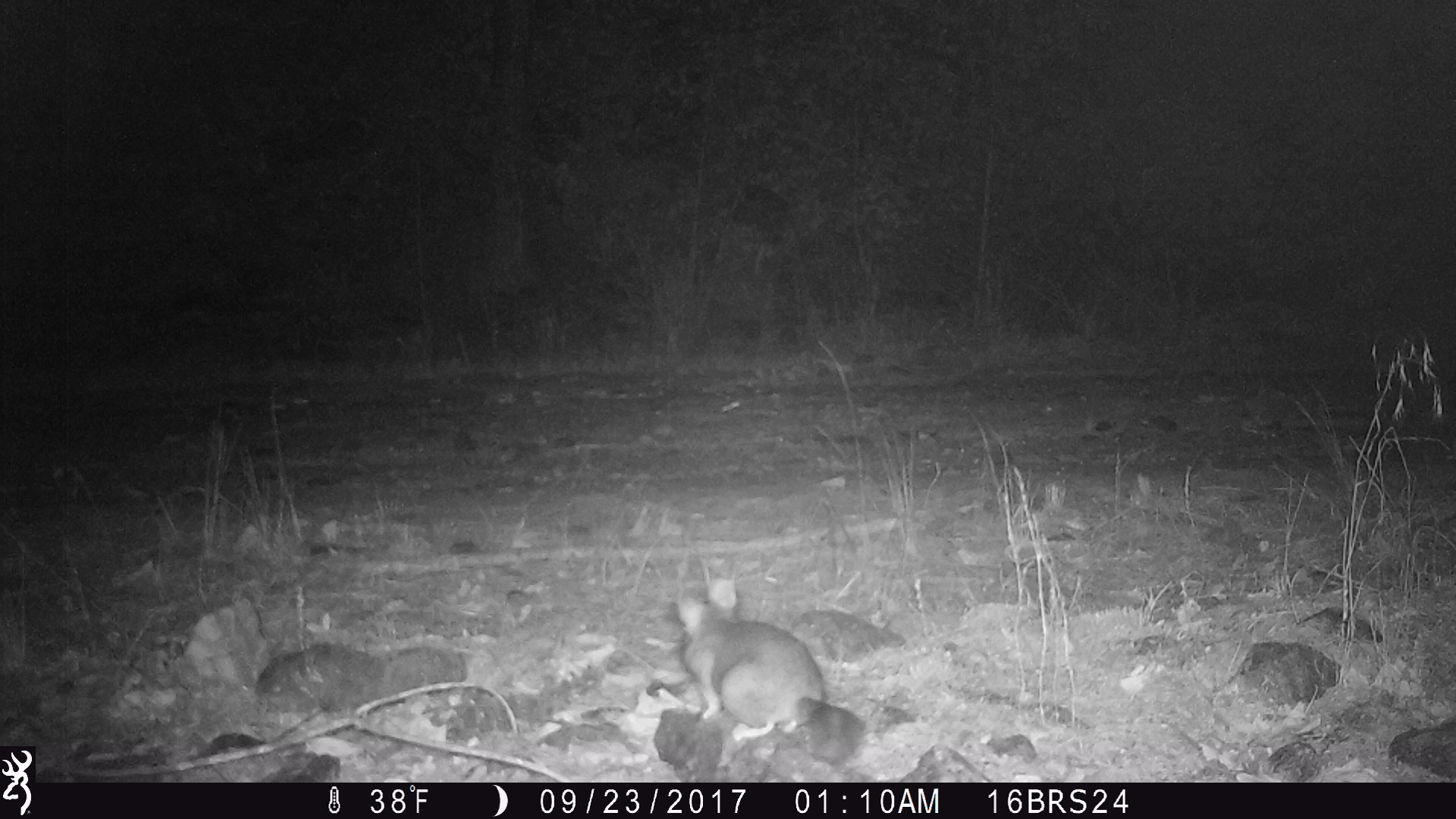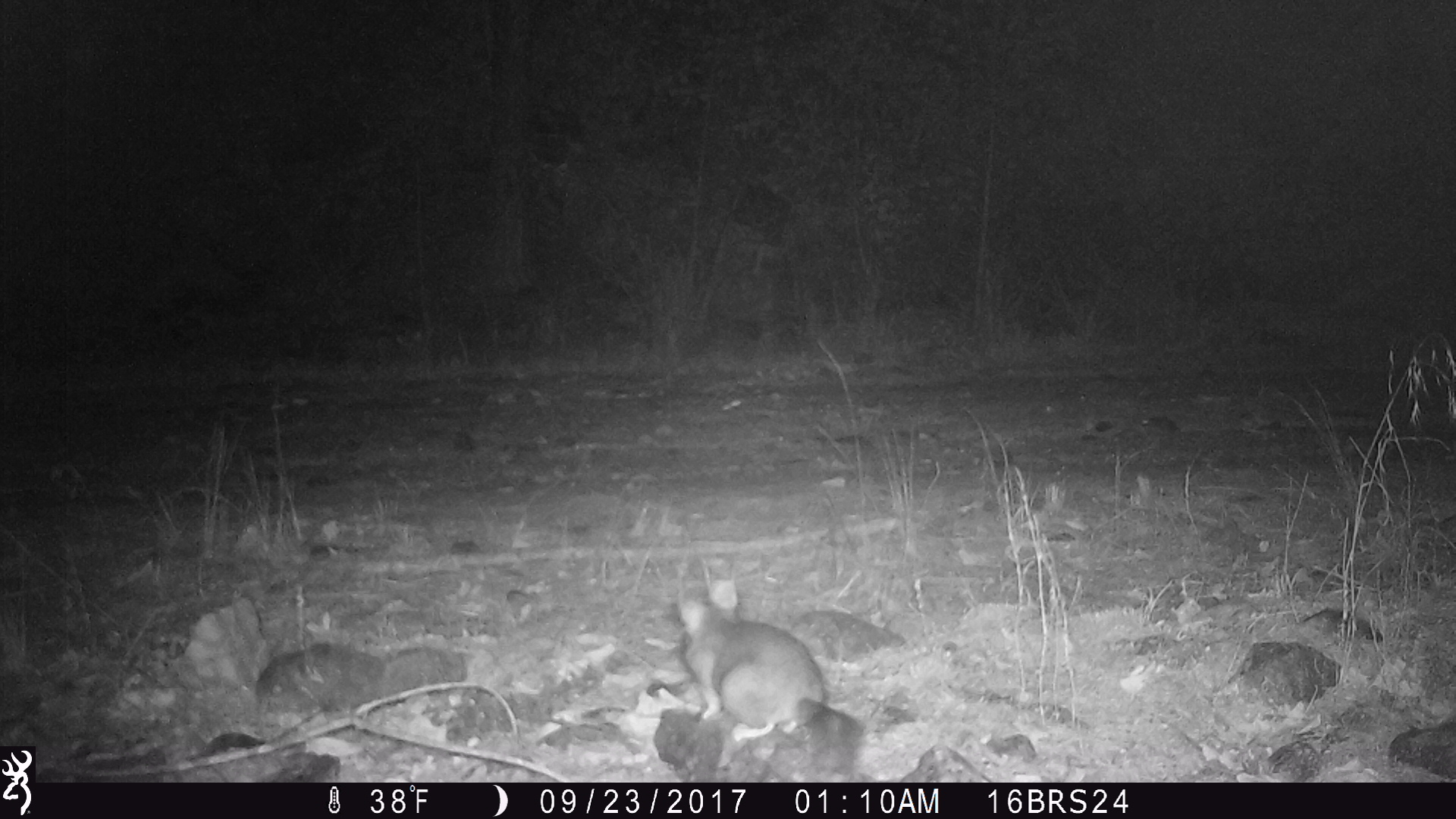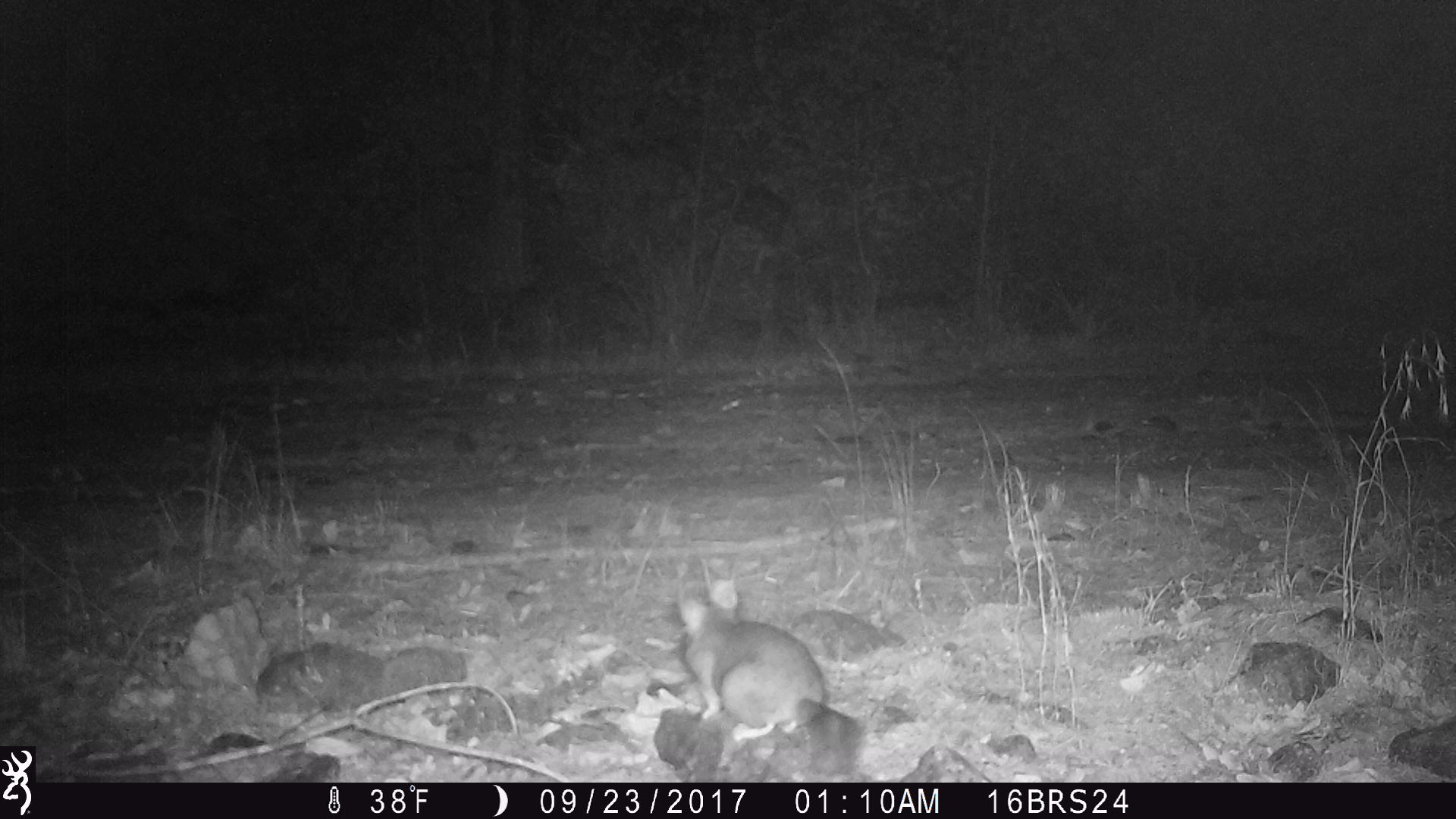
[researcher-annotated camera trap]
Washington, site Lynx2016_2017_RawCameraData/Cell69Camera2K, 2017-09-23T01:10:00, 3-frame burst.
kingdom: Animalia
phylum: Chordata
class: Mammalia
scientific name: Mammalia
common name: small mammal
Small mammal (Mammalia). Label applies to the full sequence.